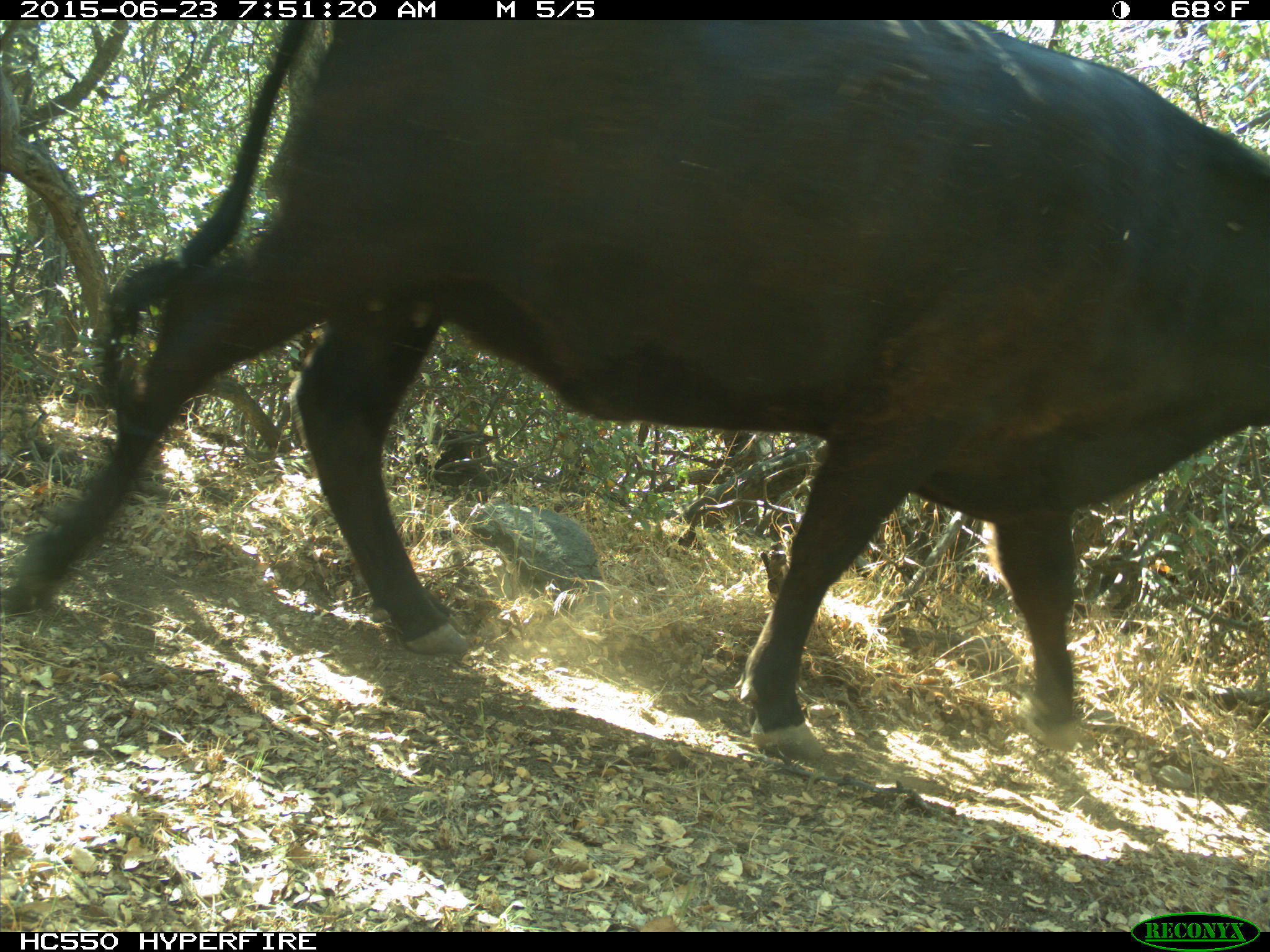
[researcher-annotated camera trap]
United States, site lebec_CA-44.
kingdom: Animalia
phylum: Chordata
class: Mammalia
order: Artiodactyla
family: Bovidae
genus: Bos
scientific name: Bos taurus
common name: domestic cow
Bos taurus (domestic cow).